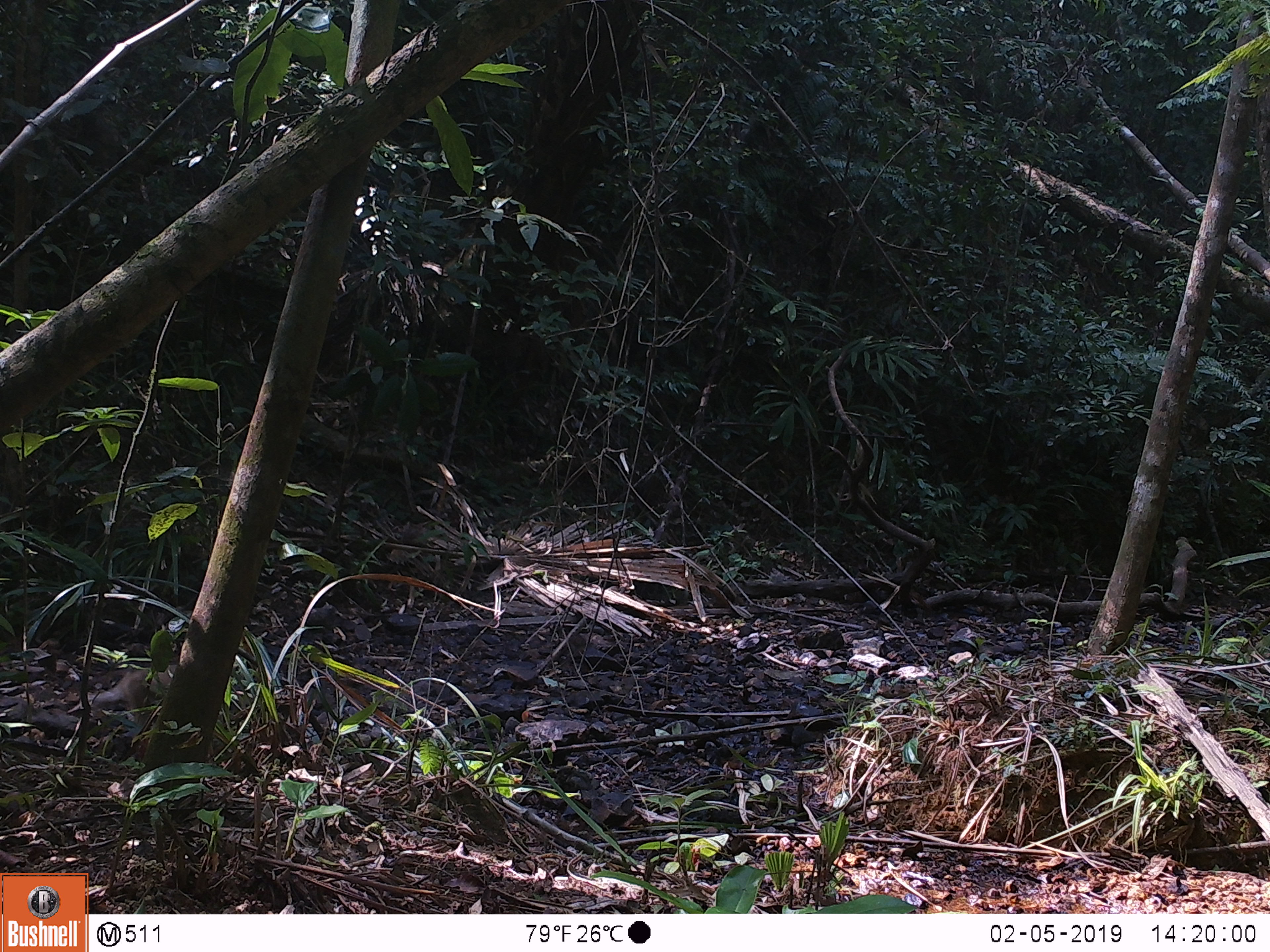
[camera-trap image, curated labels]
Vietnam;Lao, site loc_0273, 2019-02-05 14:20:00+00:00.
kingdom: Animalia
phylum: Chordata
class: Mammalia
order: Primates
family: Cercopithecidae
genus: Macaca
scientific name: Macaca nemestrina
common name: pig-tailed macaque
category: pig tailed macaque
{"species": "pig tailed macaque (pig-tailed macaque) (Macaca nemestrina)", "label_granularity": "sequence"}